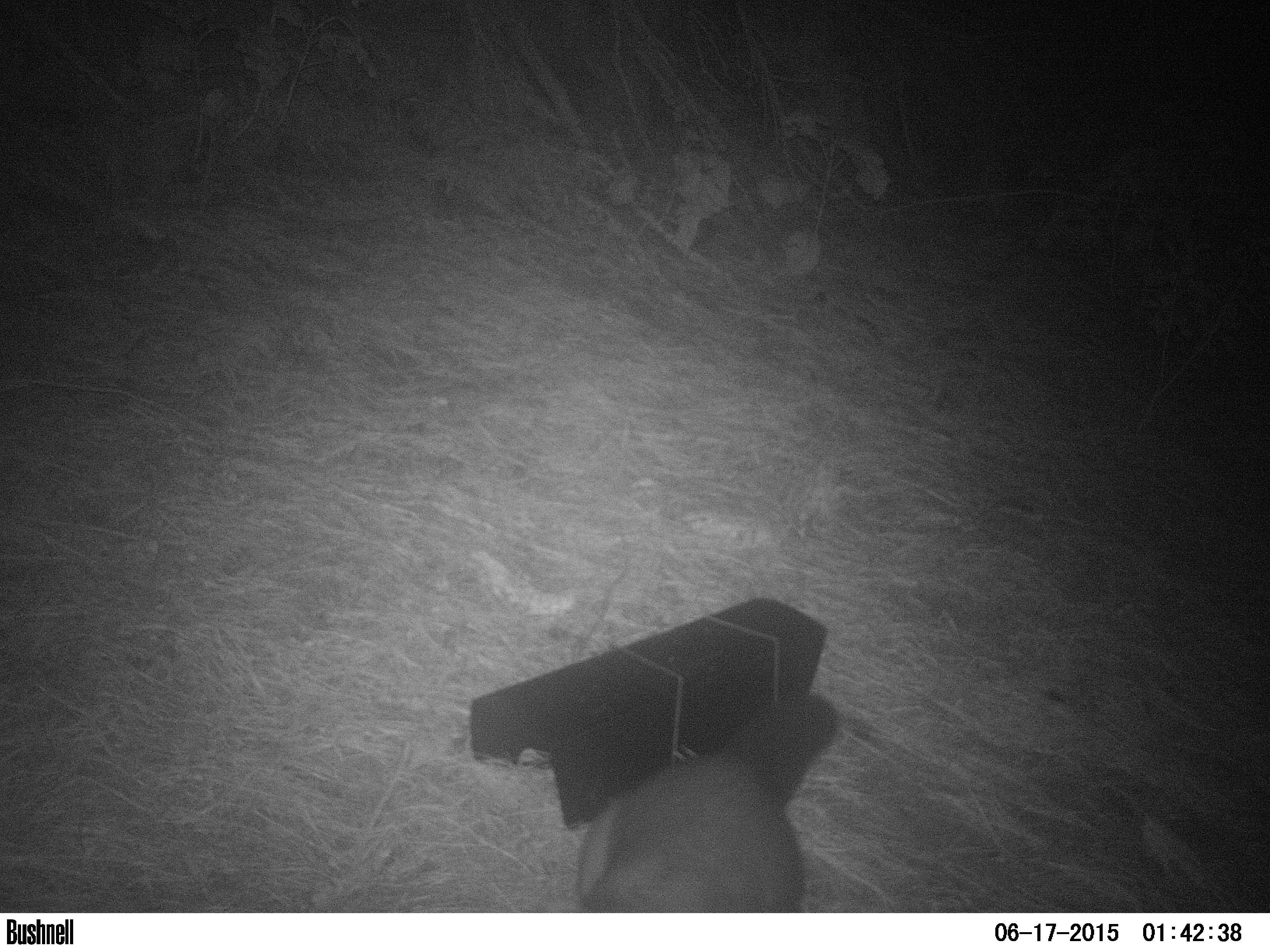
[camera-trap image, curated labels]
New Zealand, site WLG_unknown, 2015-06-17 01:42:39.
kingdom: Animalia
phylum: Chordata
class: Mammalia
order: Diprotodontia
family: Phalangeridae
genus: Trichosurus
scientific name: Trichosurus vulpecula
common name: common brushtail possum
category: possum